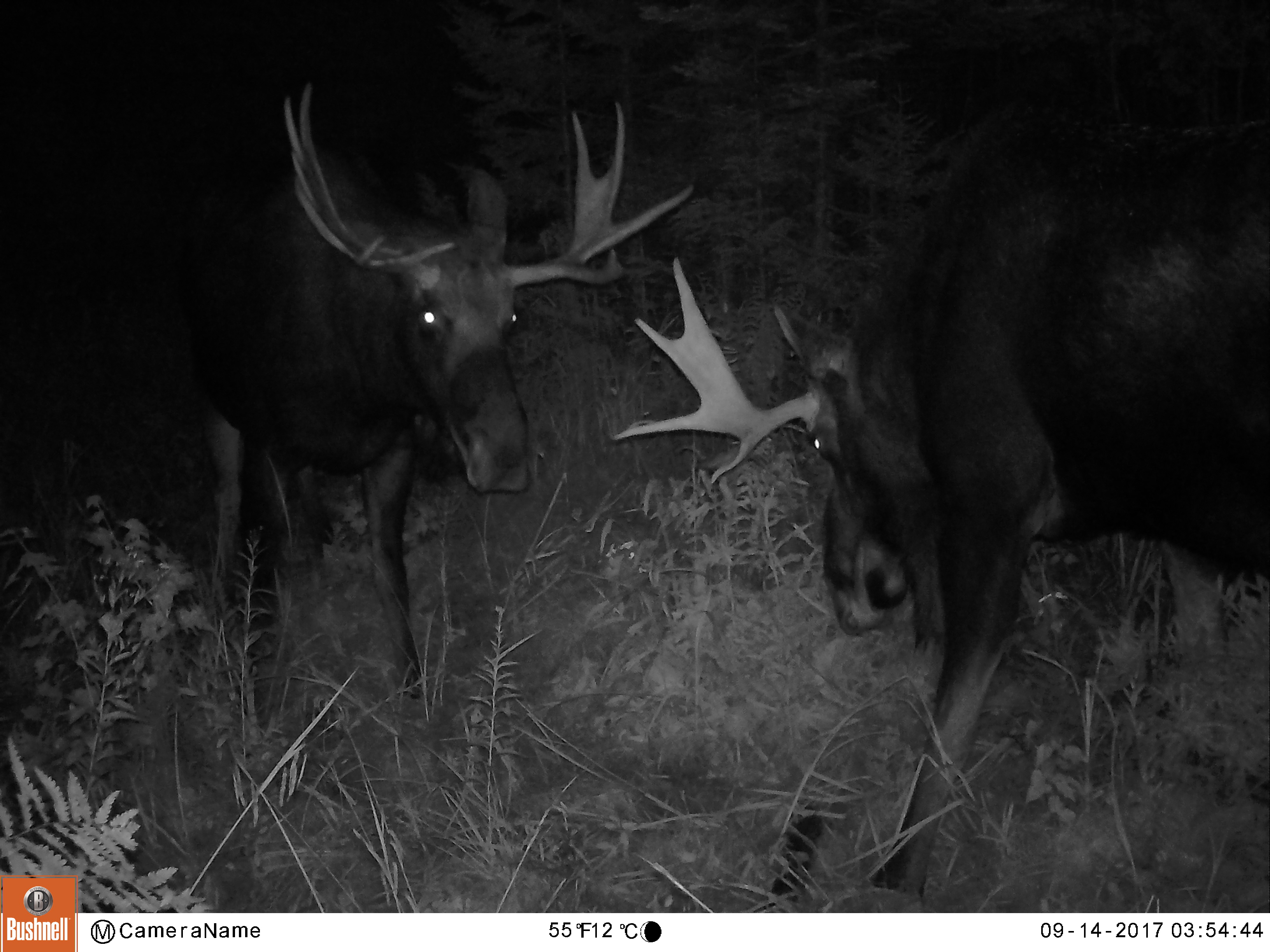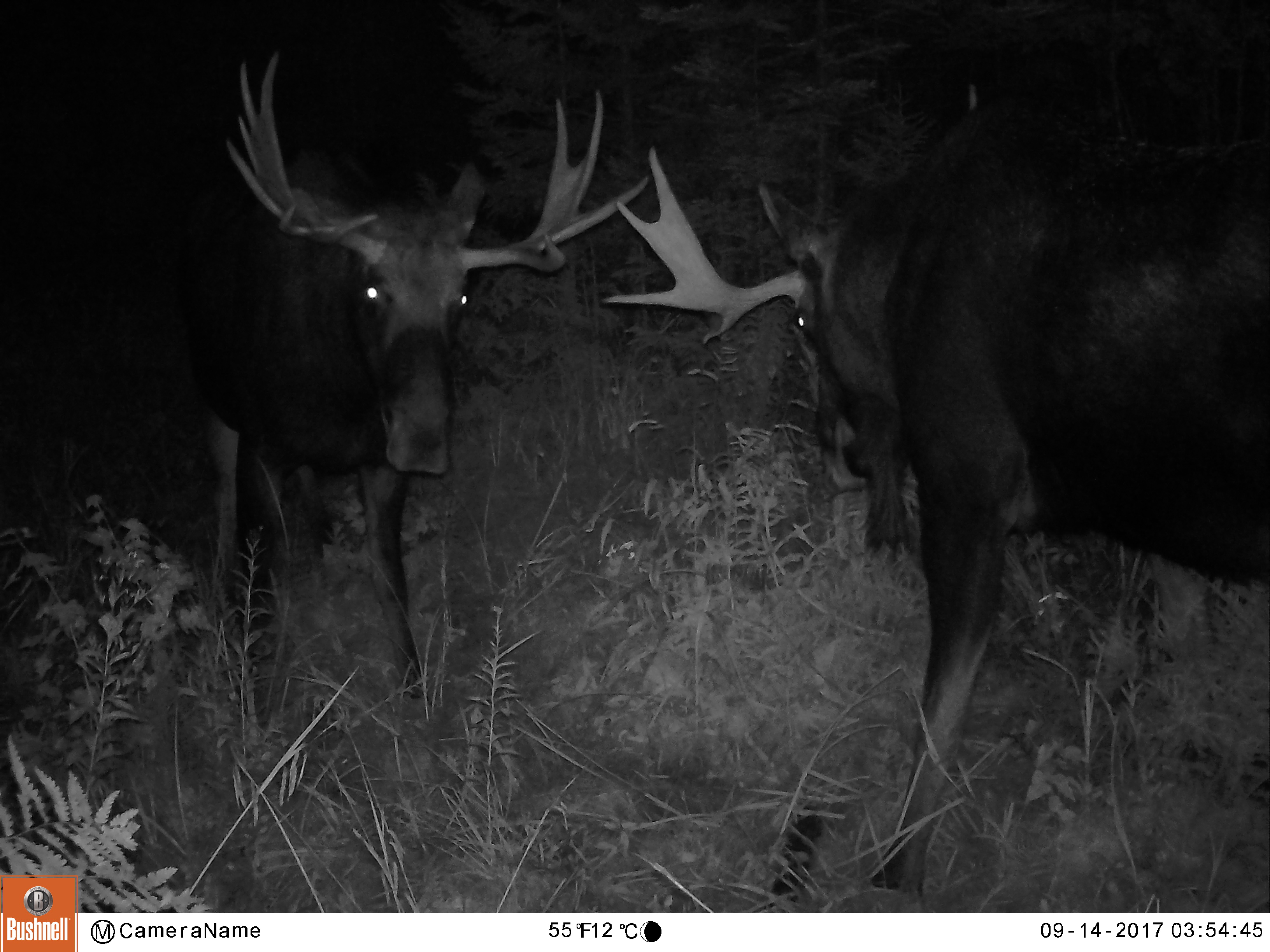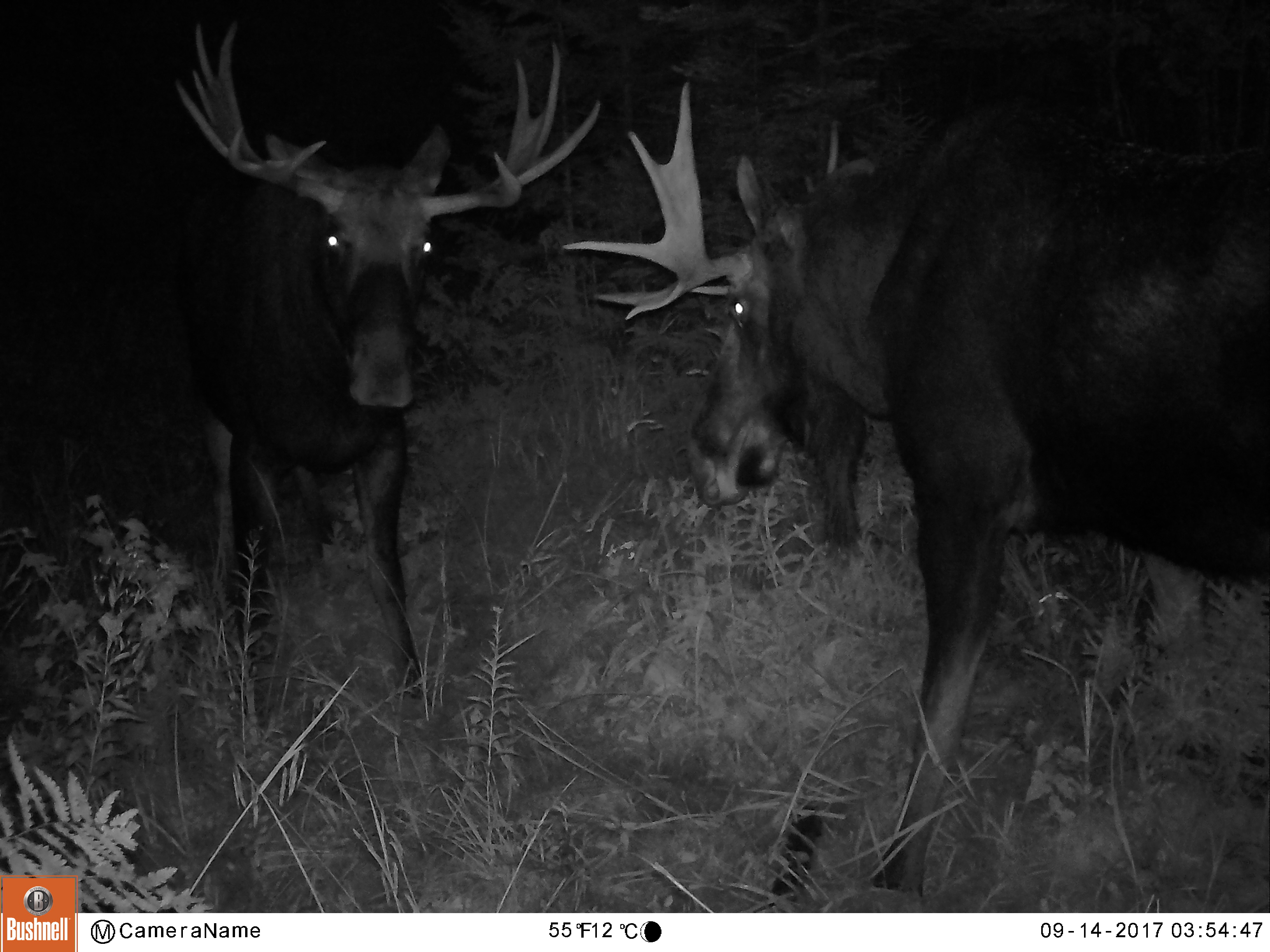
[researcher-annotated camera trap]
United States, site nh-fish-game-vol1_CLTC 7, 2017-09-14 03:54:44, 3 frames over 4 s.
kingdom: Animalia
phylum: Chordata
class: Mammalia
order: Artiodactyla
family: Cervidae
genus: Alces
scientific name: Alces alces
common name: moose